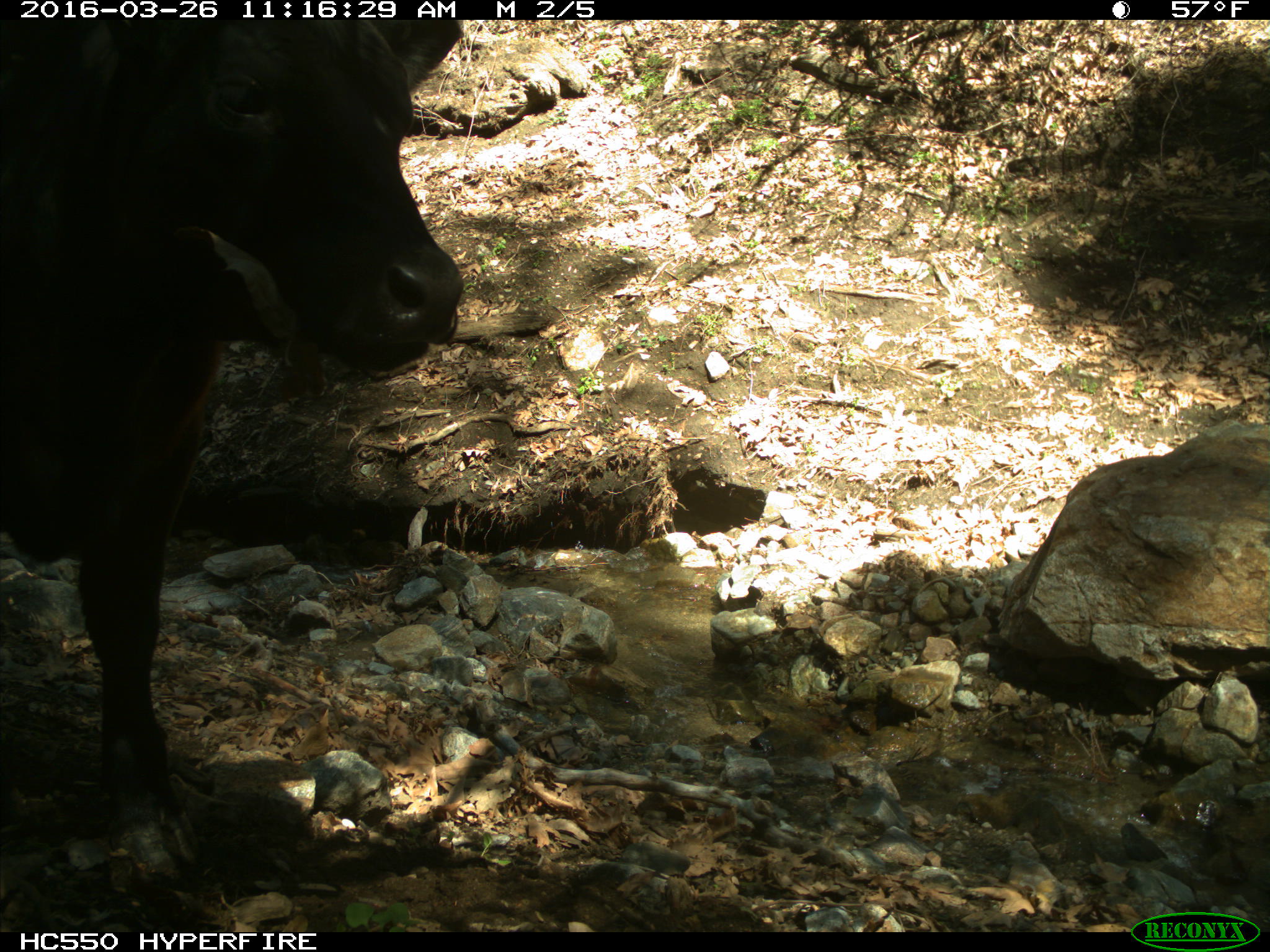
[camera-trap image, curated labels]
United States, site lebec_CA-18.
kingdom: Animalia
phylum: Chordata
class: Mammalia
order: Artiodactyla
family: Bovidae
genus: Bos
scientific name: Bos taurus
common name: domestic cow